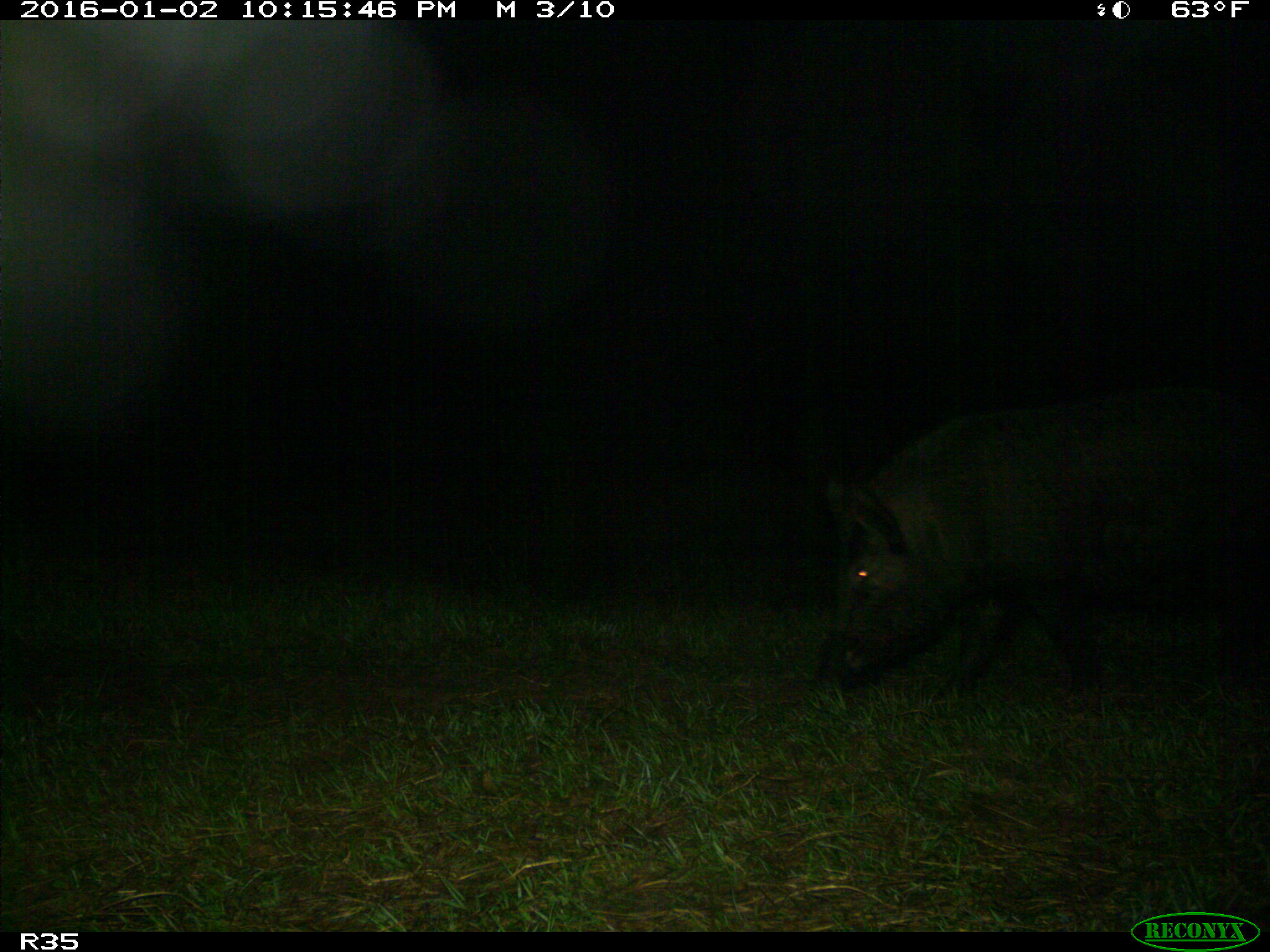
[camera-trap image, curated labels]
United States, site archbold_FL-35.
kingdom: Animalia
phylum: Chordata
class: Mammalia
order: Artiodactyla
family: Suidae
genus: Sus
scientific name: Sus scrofa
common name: wild boar